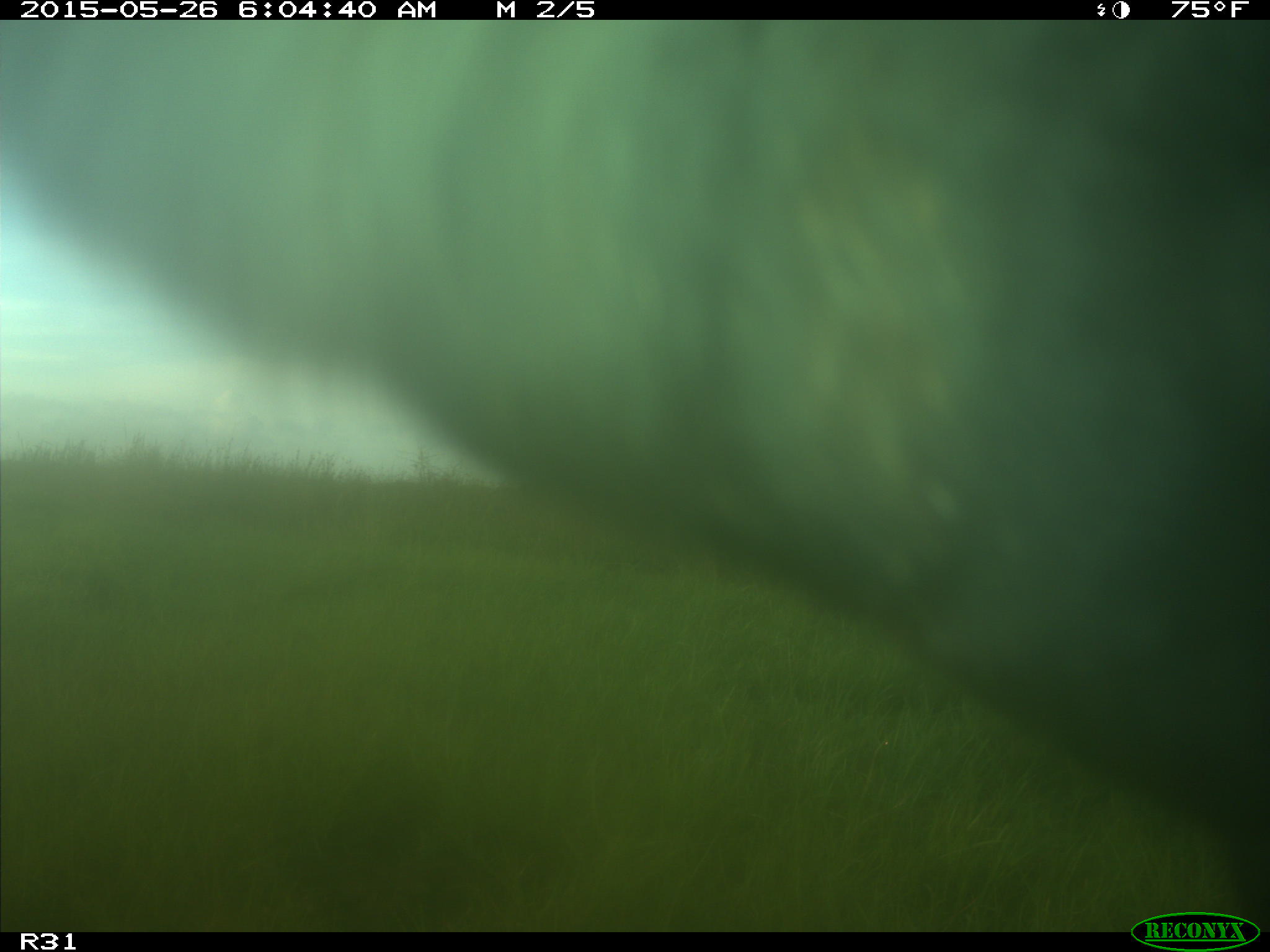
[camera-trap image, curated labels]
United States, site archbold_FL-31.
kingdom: Animalia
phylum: Chordata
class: Mammalia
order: Artiodactyla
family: Bovidae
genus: Bos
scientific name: Bos taurus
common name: domestic cow